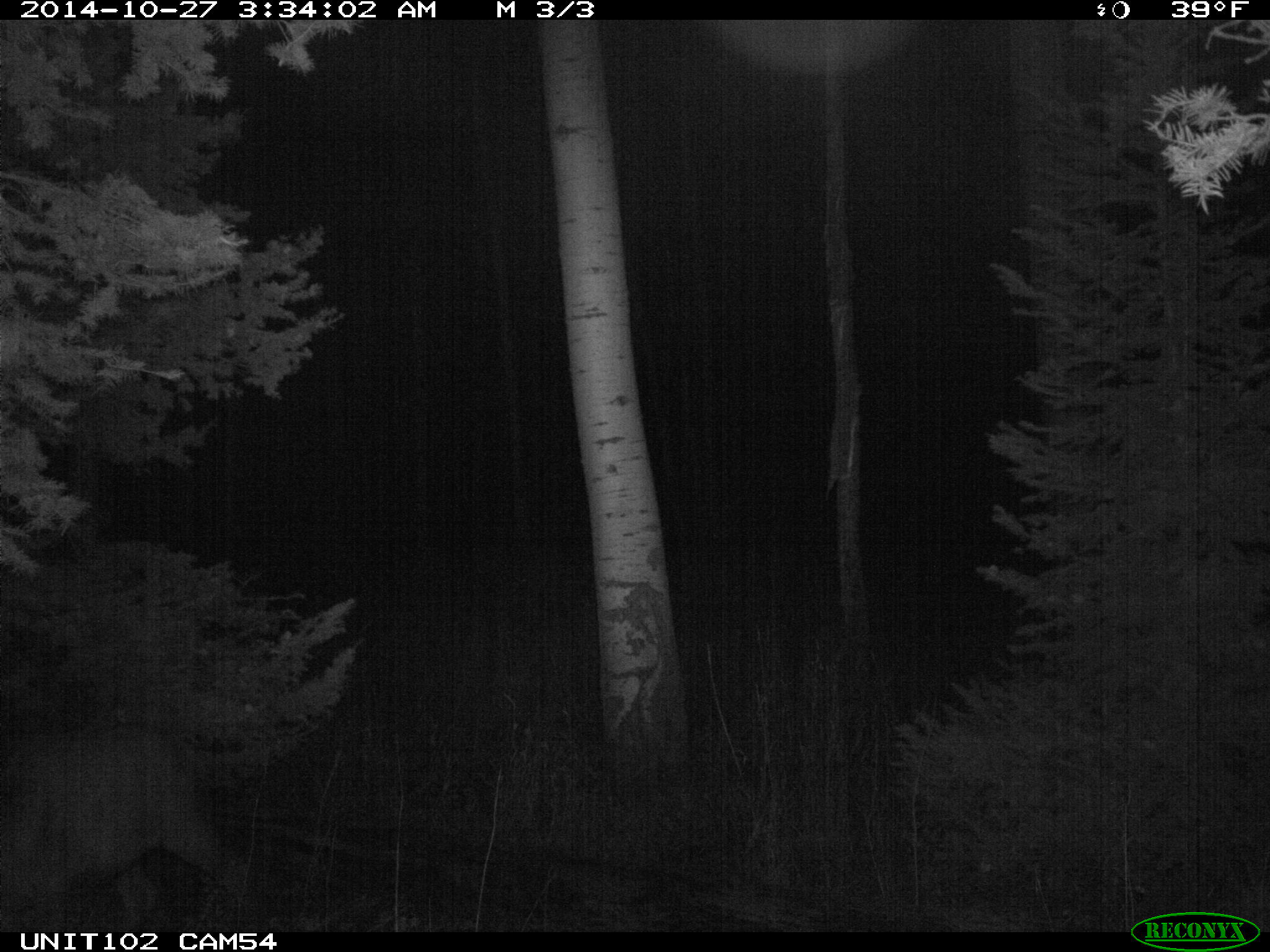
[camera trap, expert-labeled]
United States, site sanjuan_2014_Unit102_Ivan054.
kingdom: Animalia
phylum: Chordata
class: Mammalia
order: Artiodactyla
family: Cervidae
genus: Cervus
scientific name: Cervus elaphus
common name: red deer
Cervus elaphus (red deer).